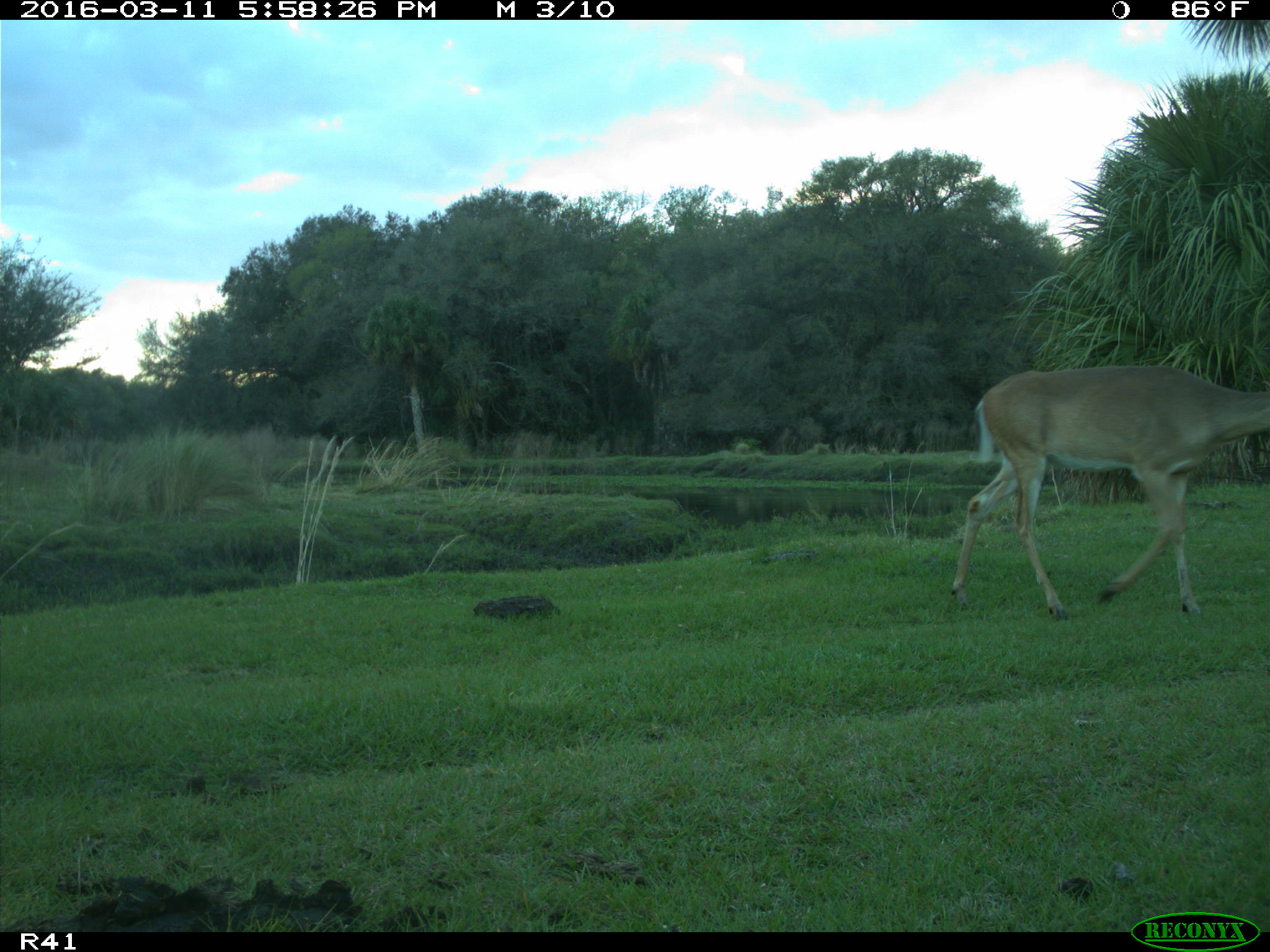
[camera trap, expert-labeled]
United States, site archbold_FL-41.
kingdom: Animalia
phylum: Chordata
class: Mammalia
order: Artiodactyla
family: Cervidae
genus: Odocoileus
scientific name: Odocoileus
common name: deer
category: unidentified deer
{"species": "unidentified deer (deer) (Odocoileus)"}